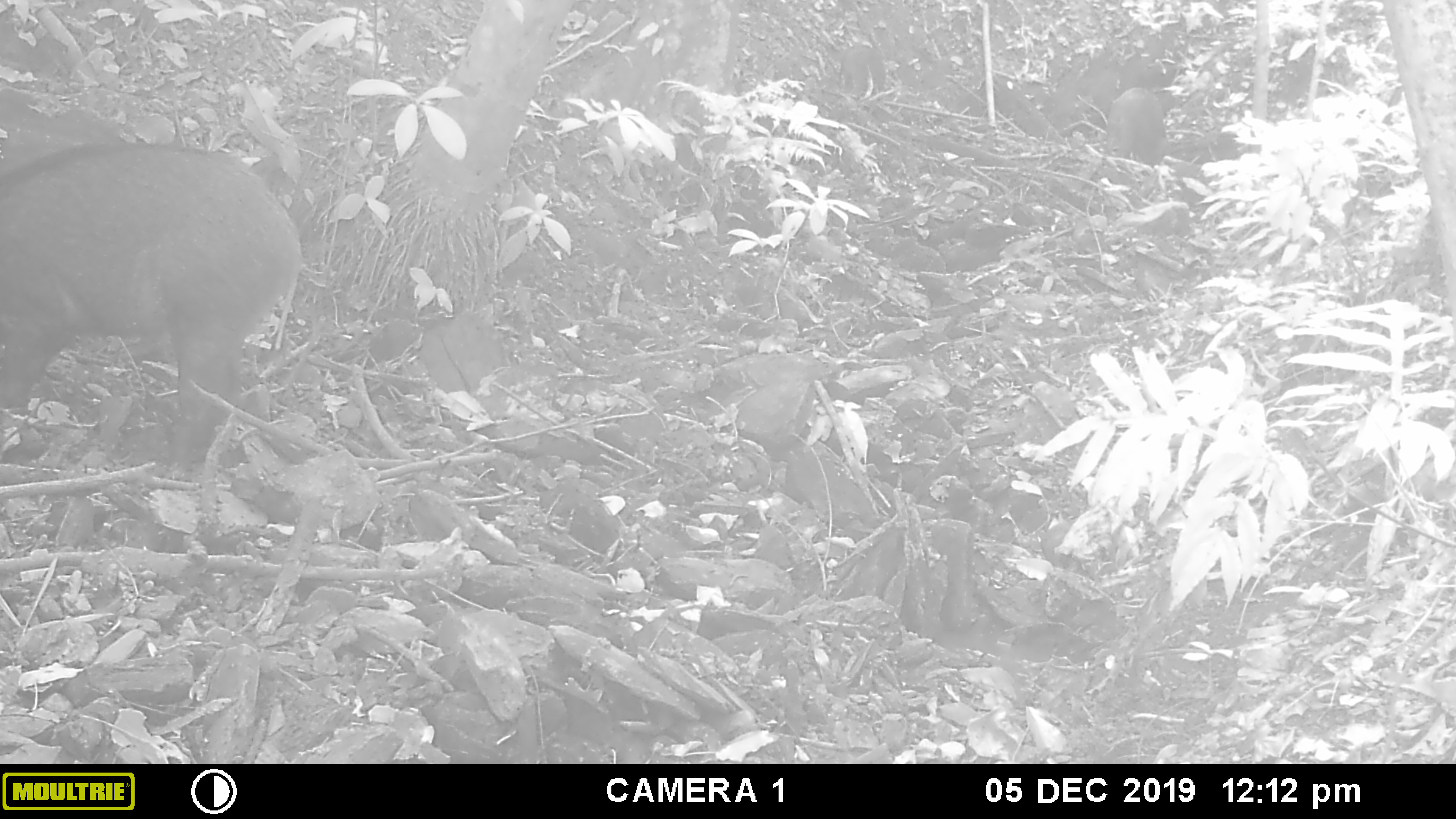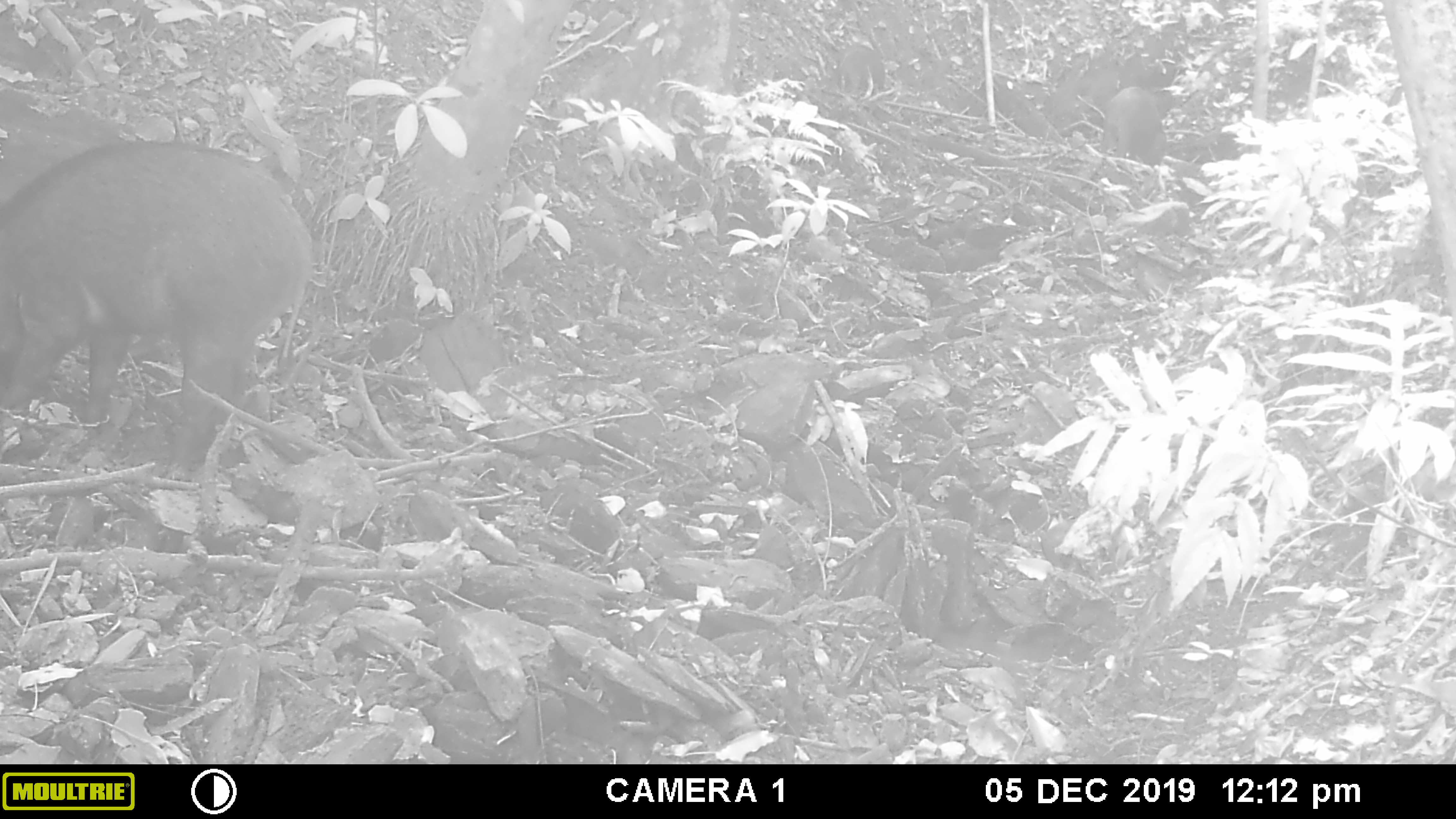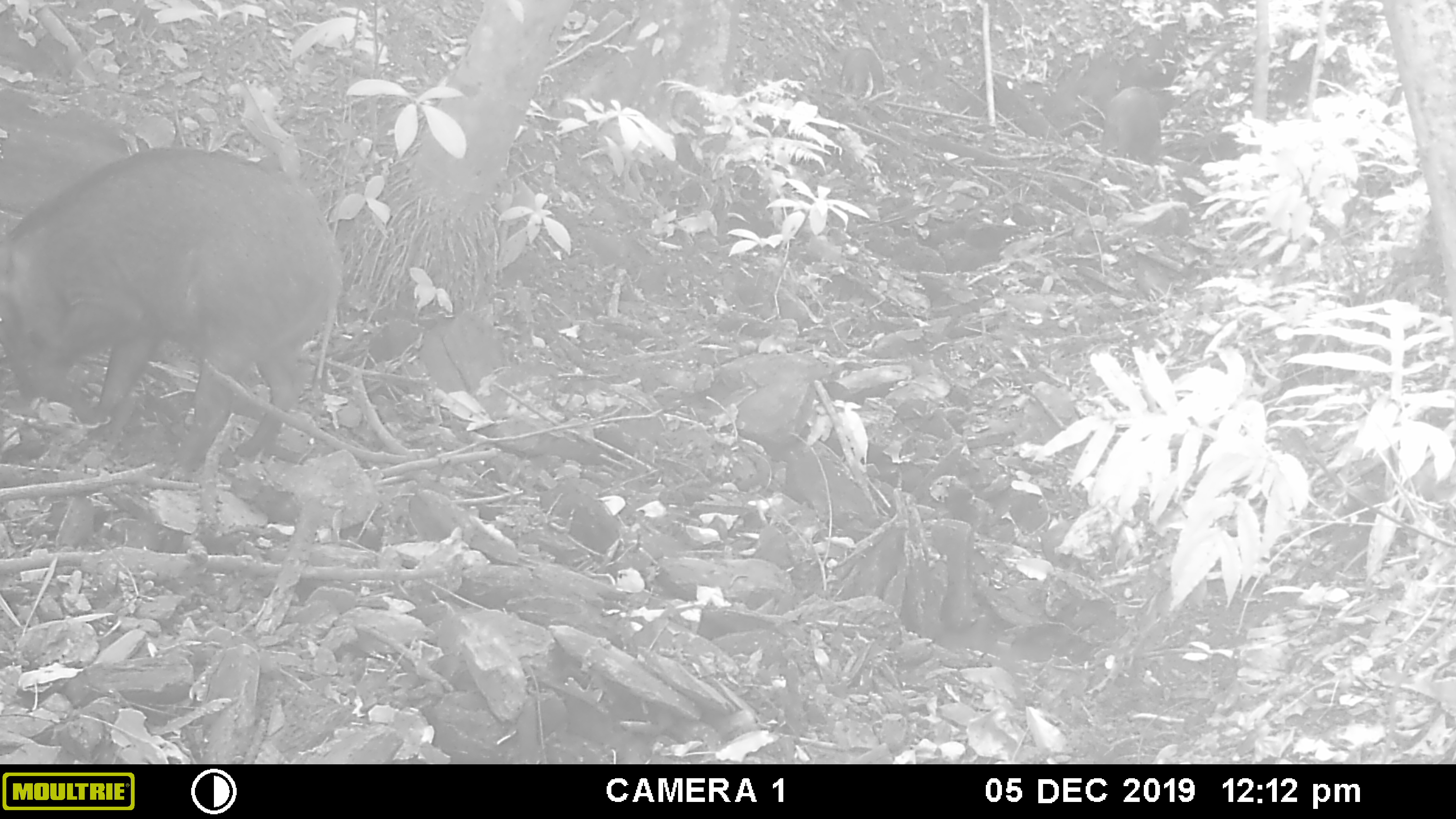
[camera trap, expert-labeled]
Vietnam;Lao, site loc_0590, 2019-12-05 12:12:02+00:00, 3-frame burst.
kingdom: Animalia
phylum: Chordata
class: Mammalia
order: Artiodactyla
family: Suidae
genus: Sus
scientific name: Sus scrofa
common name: eurasian wild pig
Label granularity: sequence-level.